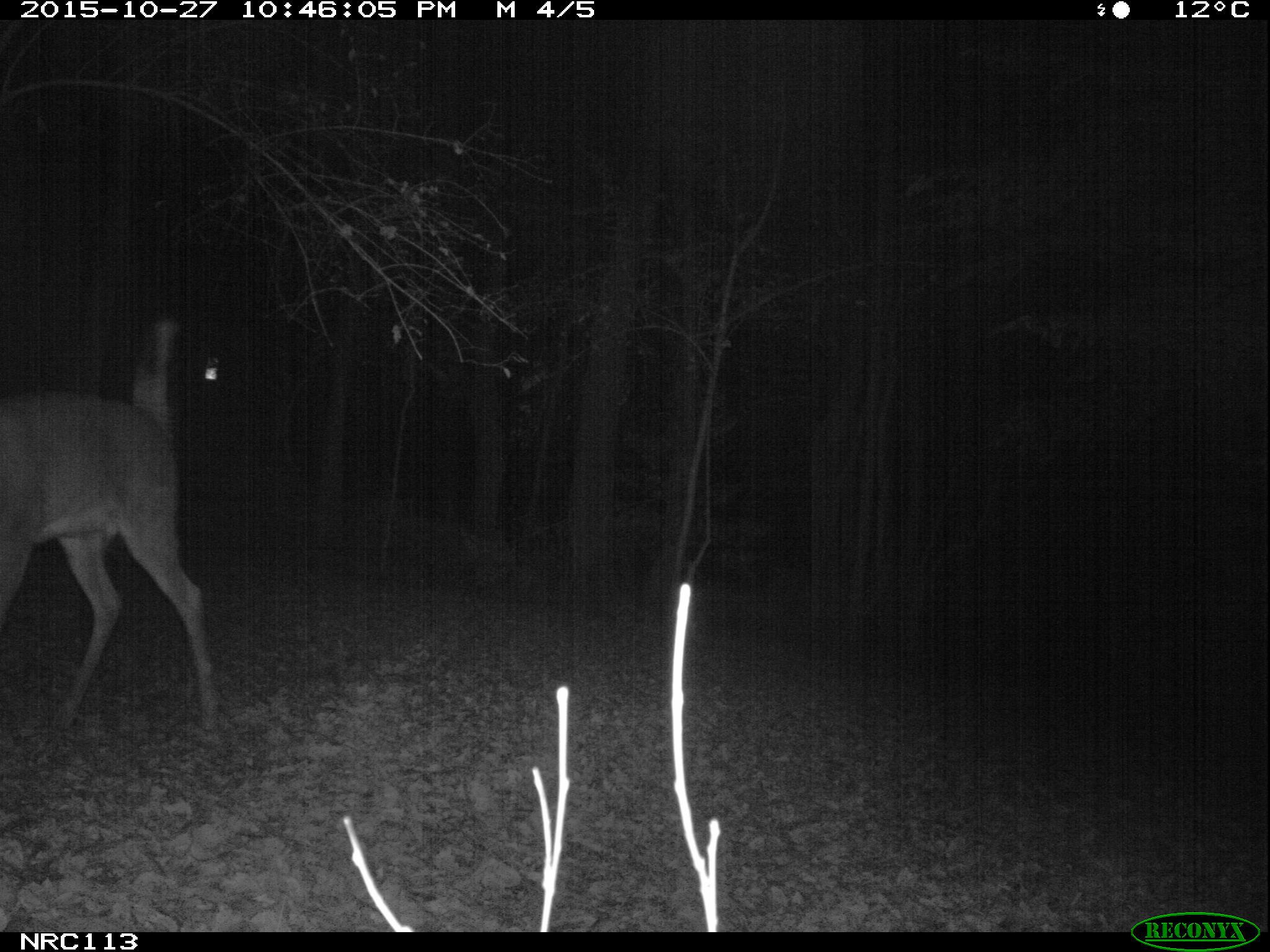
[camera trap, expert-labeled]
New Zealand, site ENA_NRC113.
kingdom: Animalia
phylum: Chordata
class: Mammalia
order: Artiodactyla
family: Cervidae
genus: Odocoileus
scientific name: Odocoileus virginianus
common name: white-tailed deer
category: white tailed deer